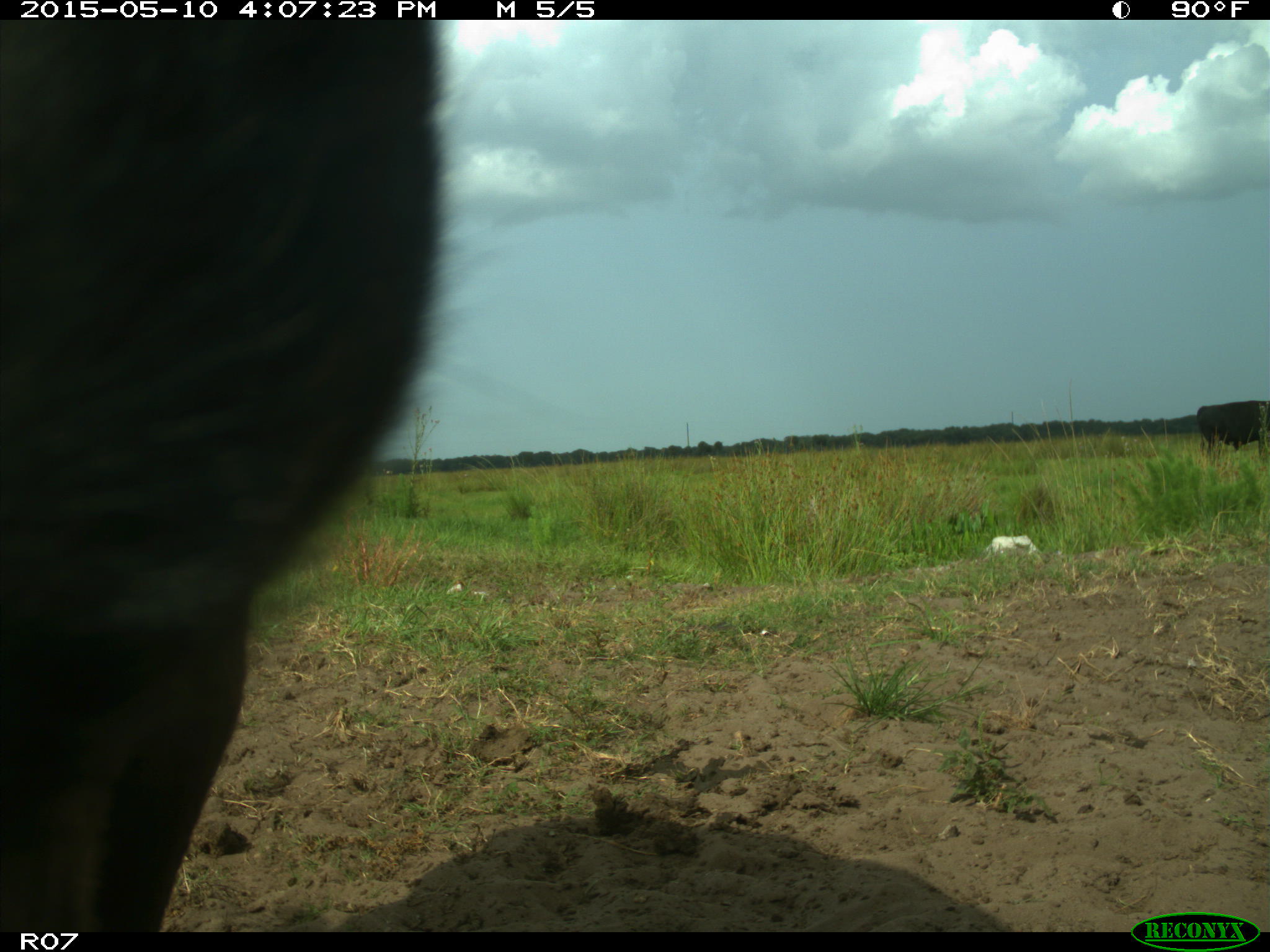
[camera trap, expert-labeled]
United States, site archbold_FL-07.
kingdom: Animalia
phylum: Chordata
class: Mammalia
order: Artiodactyla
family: Bovidae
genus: Bos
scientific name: Bos taurus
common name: domestic cow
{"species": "Bos taurus (domestic cow)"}